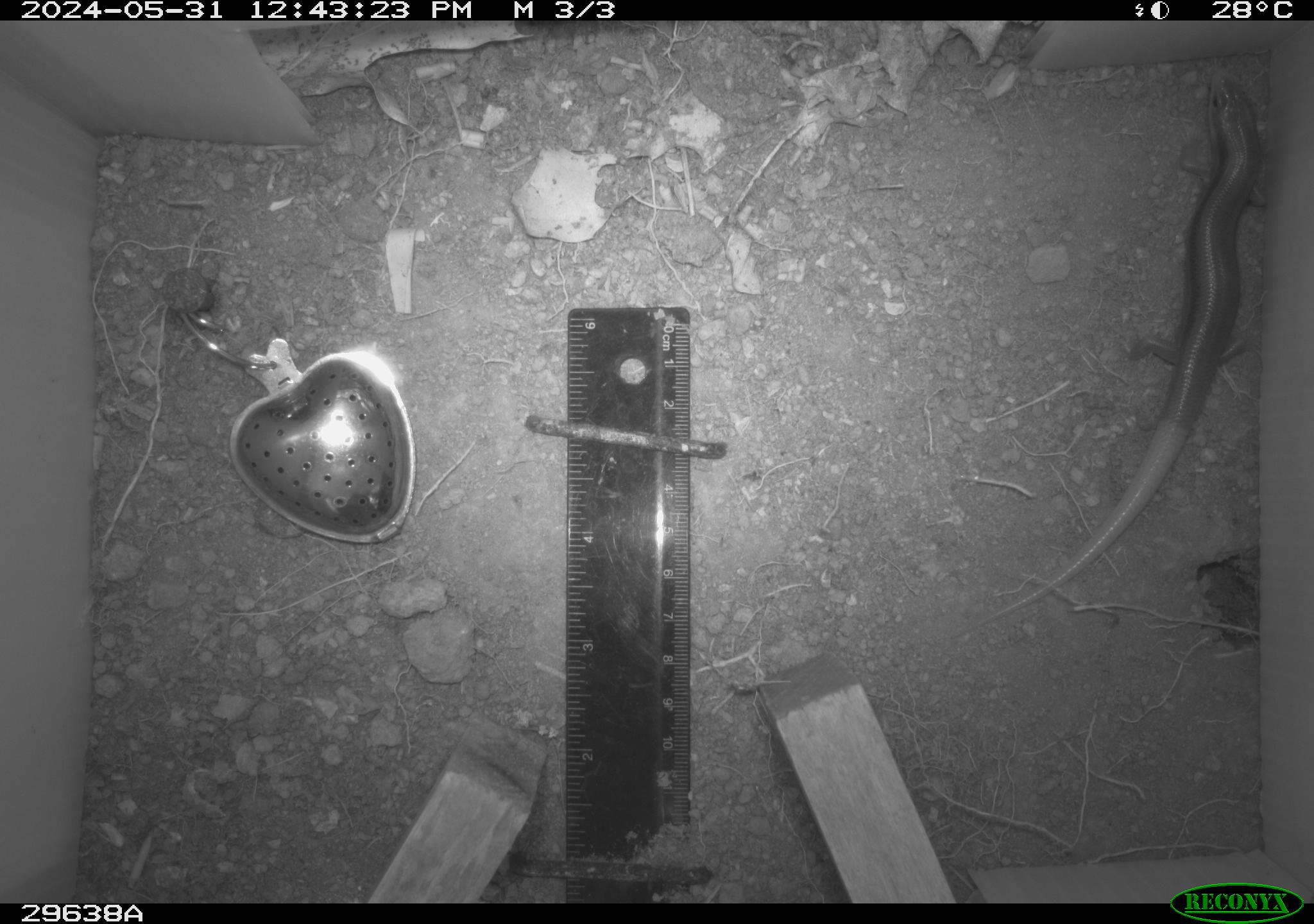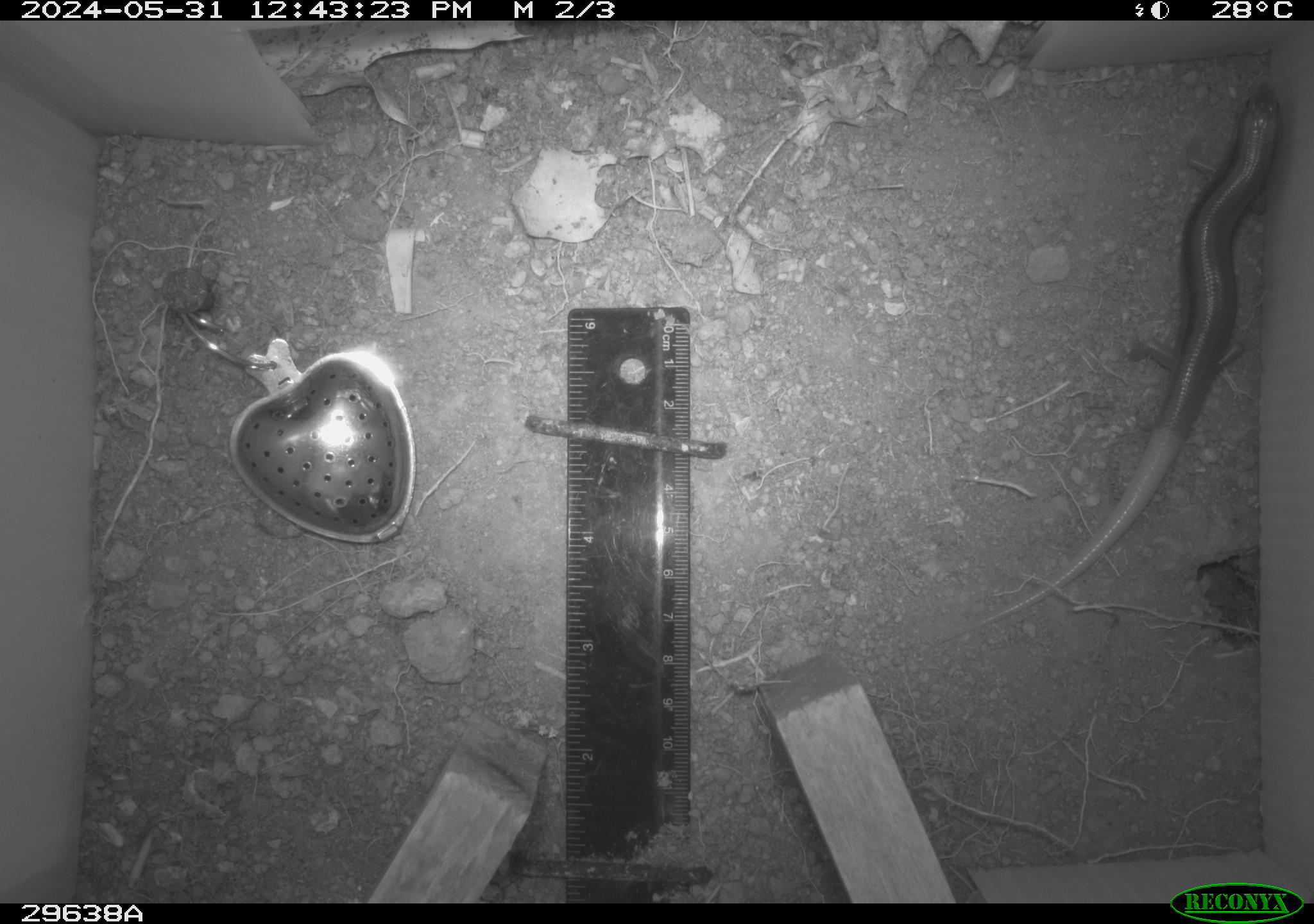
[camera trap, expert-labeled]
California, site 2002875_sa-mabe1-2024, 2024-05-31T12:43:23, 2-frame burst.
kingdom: Animalia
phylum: Chordata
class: Reptilia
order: Squamata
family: Scincidae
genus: Plestiodon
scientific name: Plestiodon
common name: blue-tailed skinks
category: plestiodon species